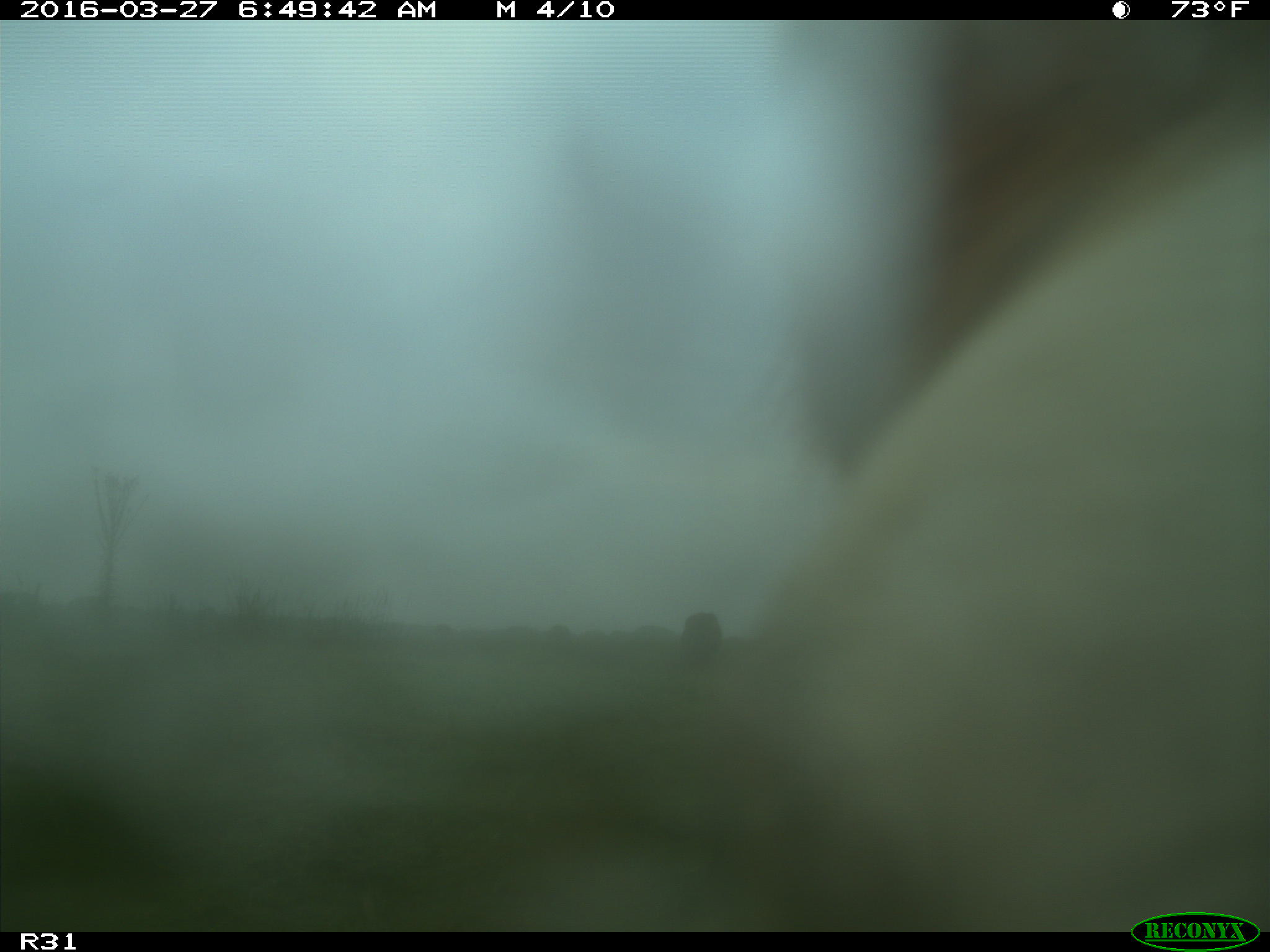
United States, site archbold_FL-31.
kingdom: Animalia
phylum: Chordata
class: Mammalia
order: Artiodactyla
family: Bovidae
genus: Bos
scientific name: Bos taurus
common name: domestic cow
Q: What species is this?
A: Bos taurus (domestic cow).